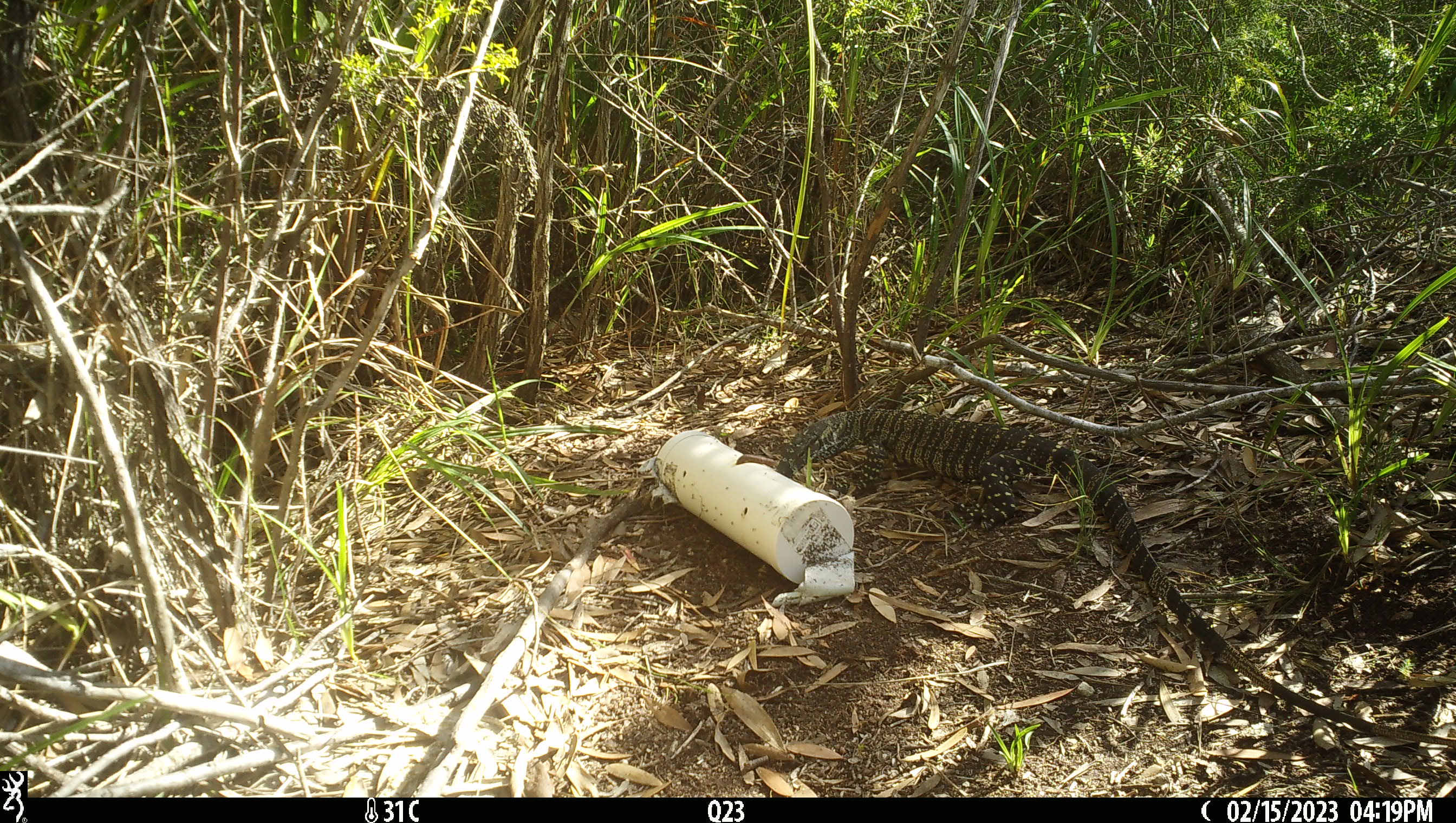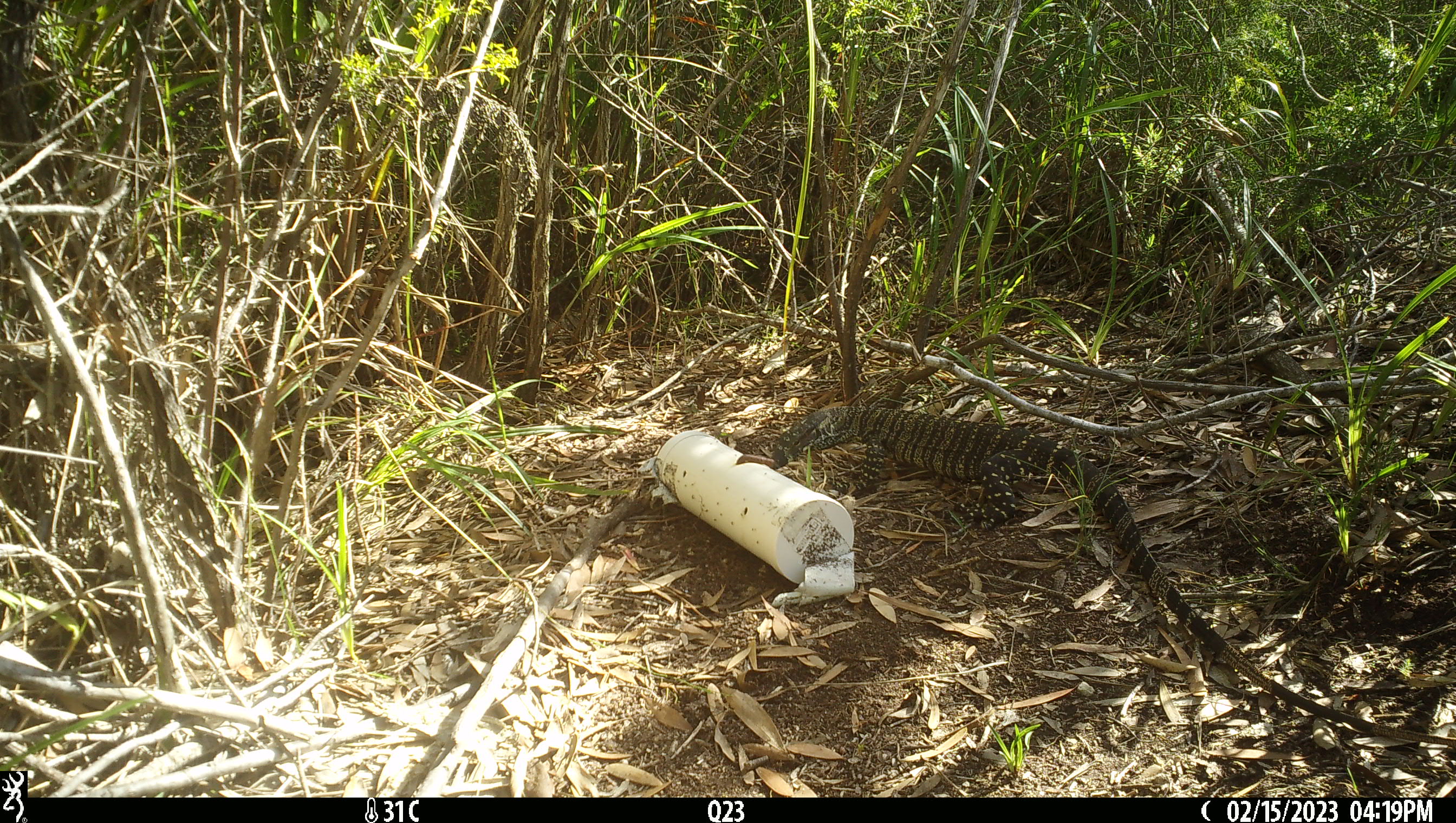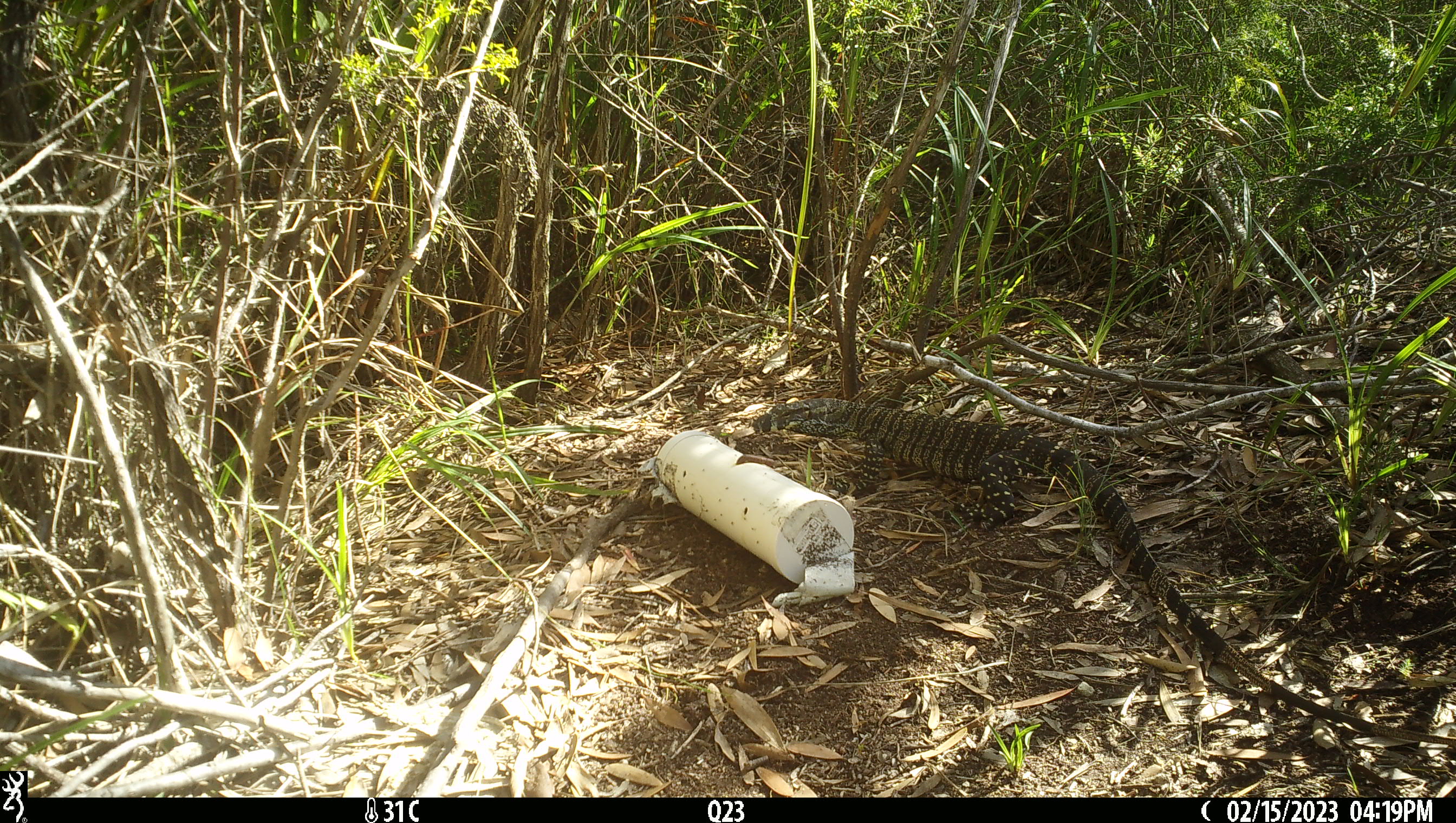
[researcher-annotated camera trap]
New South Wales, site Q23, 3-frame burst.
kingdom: Animalia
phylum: Chordata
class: Reptilia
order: Squamata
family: Varanidae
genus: Varanus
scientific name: Varanus varius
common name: lace monitor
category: goanna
Goanna (lace monitor) (Varanus varius).